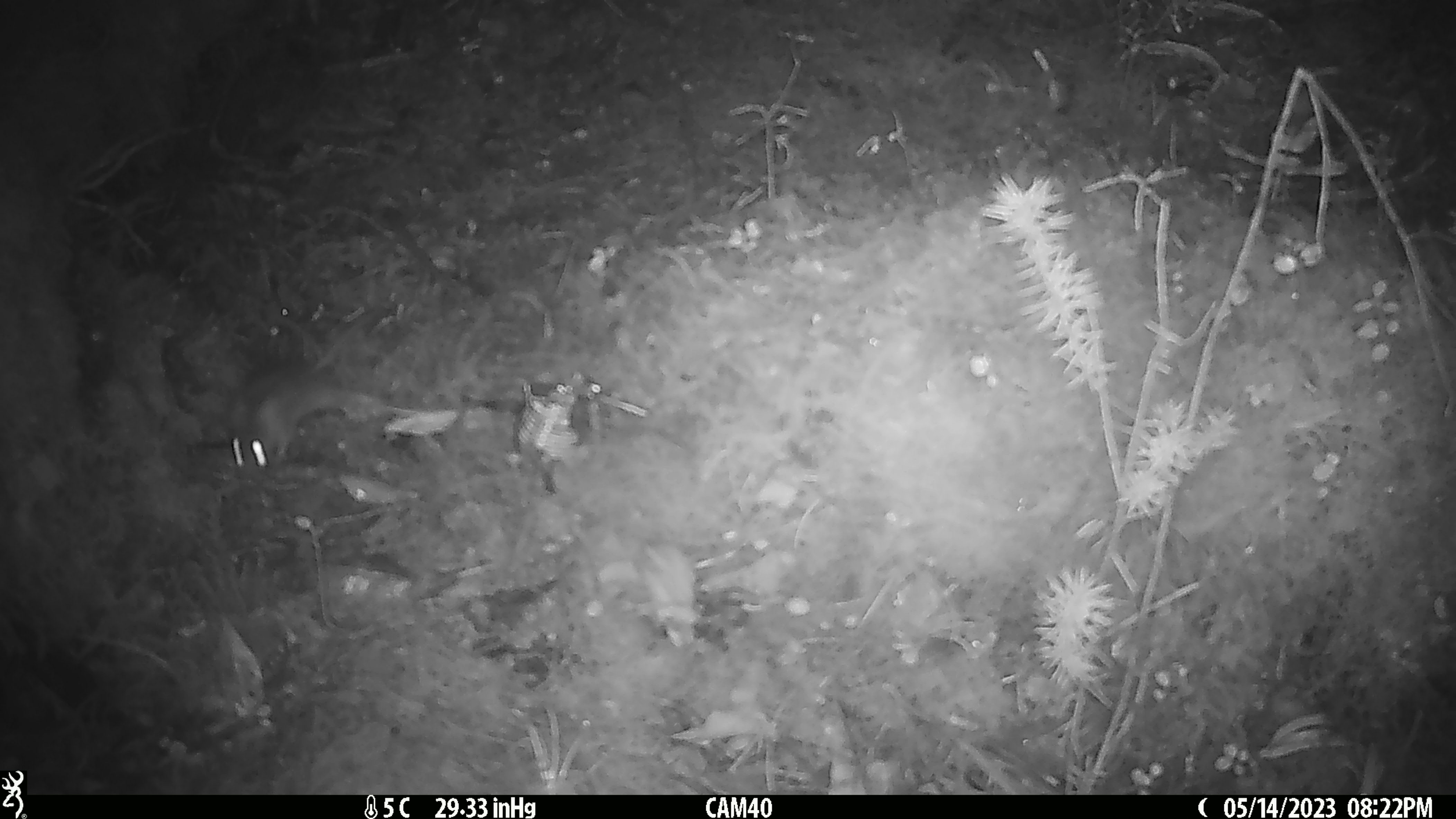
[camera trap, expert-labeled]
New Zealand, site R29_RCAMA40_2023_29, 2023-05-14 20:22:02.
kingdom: Animalia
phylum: Chordata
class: Mammalia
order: Rodentia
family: Muridae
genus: Mus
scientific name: Mus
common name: mouse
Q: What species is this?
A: Mouse (Mus).